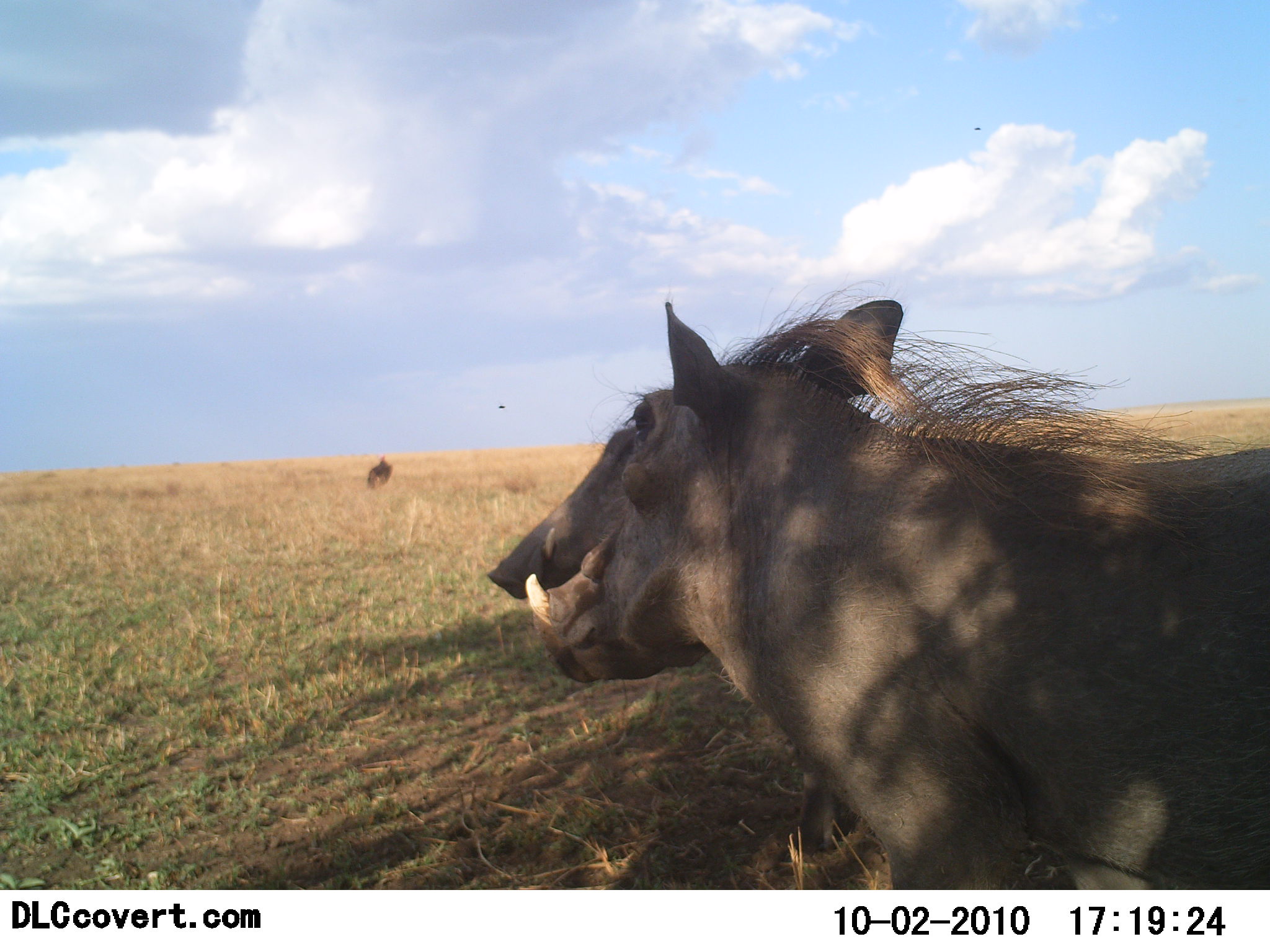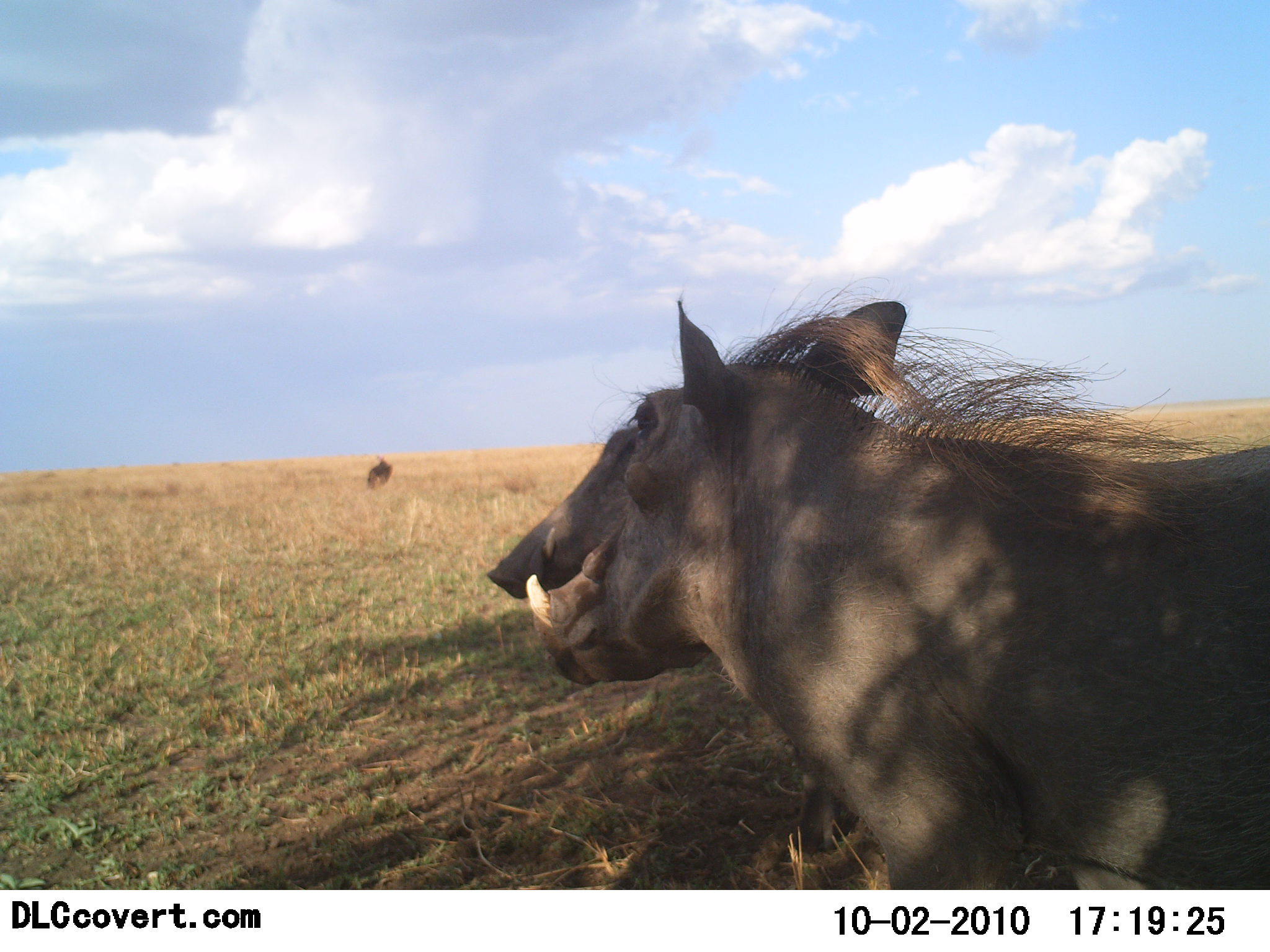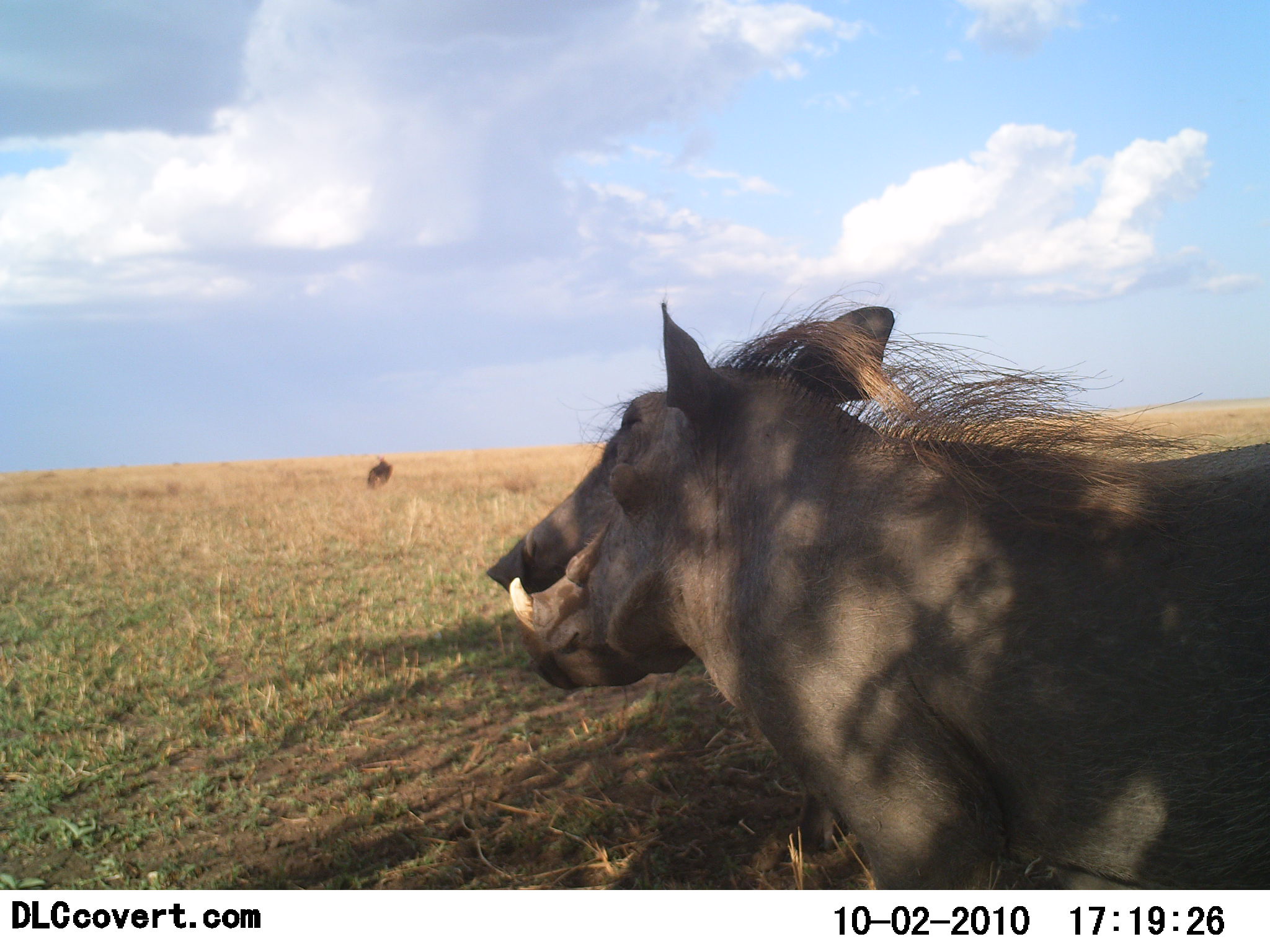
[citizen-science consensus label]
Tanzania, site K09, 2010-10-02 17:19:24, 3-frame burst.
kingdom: Animalia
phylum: Chordata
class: Mammalia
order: Artiodactyla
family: Suidae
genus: Phacochoerus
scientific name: Phacochoerus africanus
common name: warthog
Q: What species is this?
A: Warthog (Phacochoerus africanus).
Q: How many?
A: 1.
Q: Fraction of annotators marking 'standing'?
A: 79%.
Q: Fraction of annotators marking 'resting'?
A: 21%.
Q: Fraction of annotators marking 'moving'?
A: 14%.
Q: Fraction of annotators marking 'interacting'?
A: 0%.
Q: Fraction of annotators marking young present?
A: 0%.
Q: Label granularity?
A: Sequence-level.